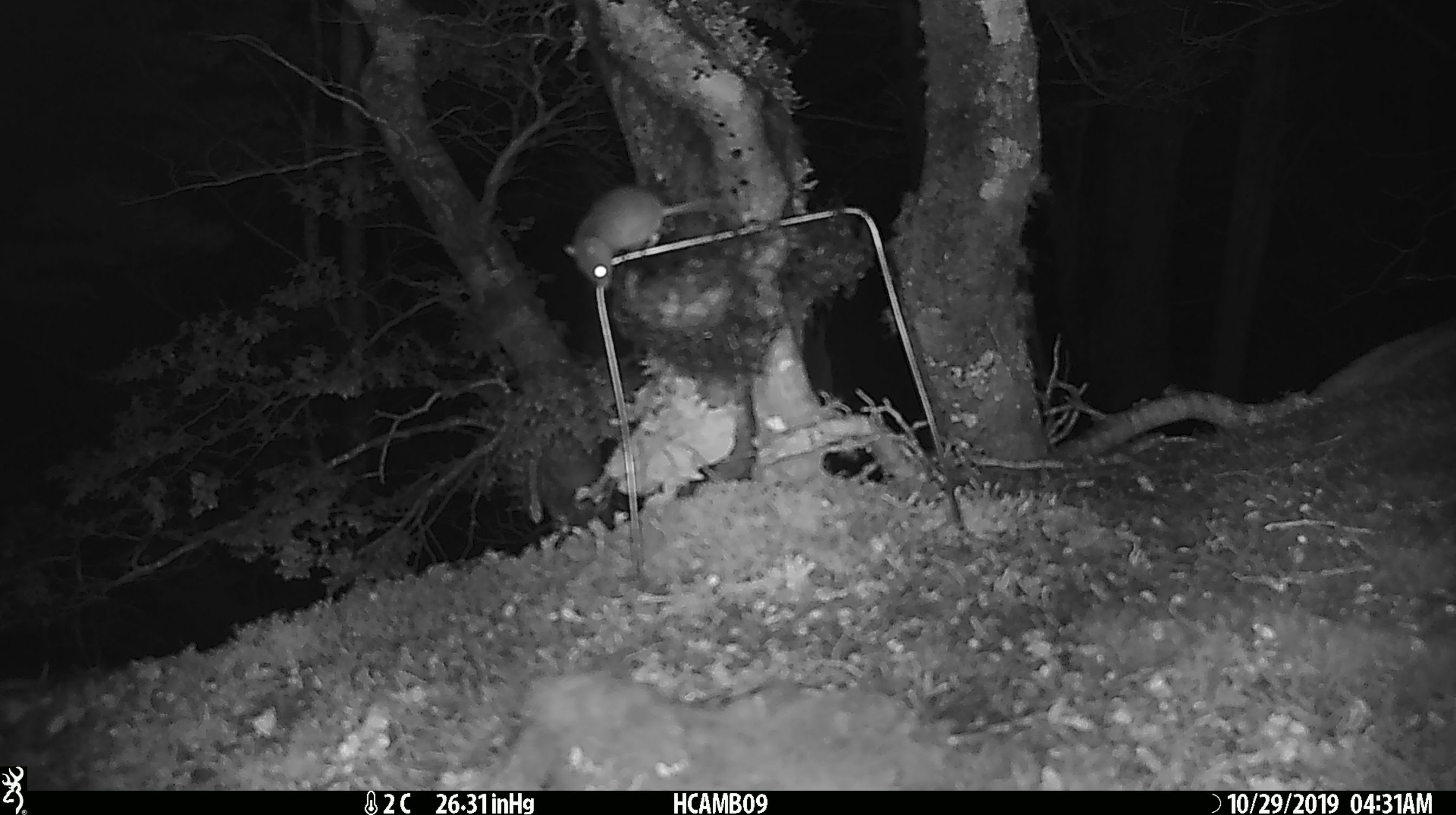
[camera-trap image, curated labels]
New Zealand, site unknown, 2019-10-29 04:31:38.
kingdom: Animalia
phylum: Chordata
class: Mammalia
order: Rodentia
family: Muridae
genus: Mus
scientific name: Mus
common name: mouse